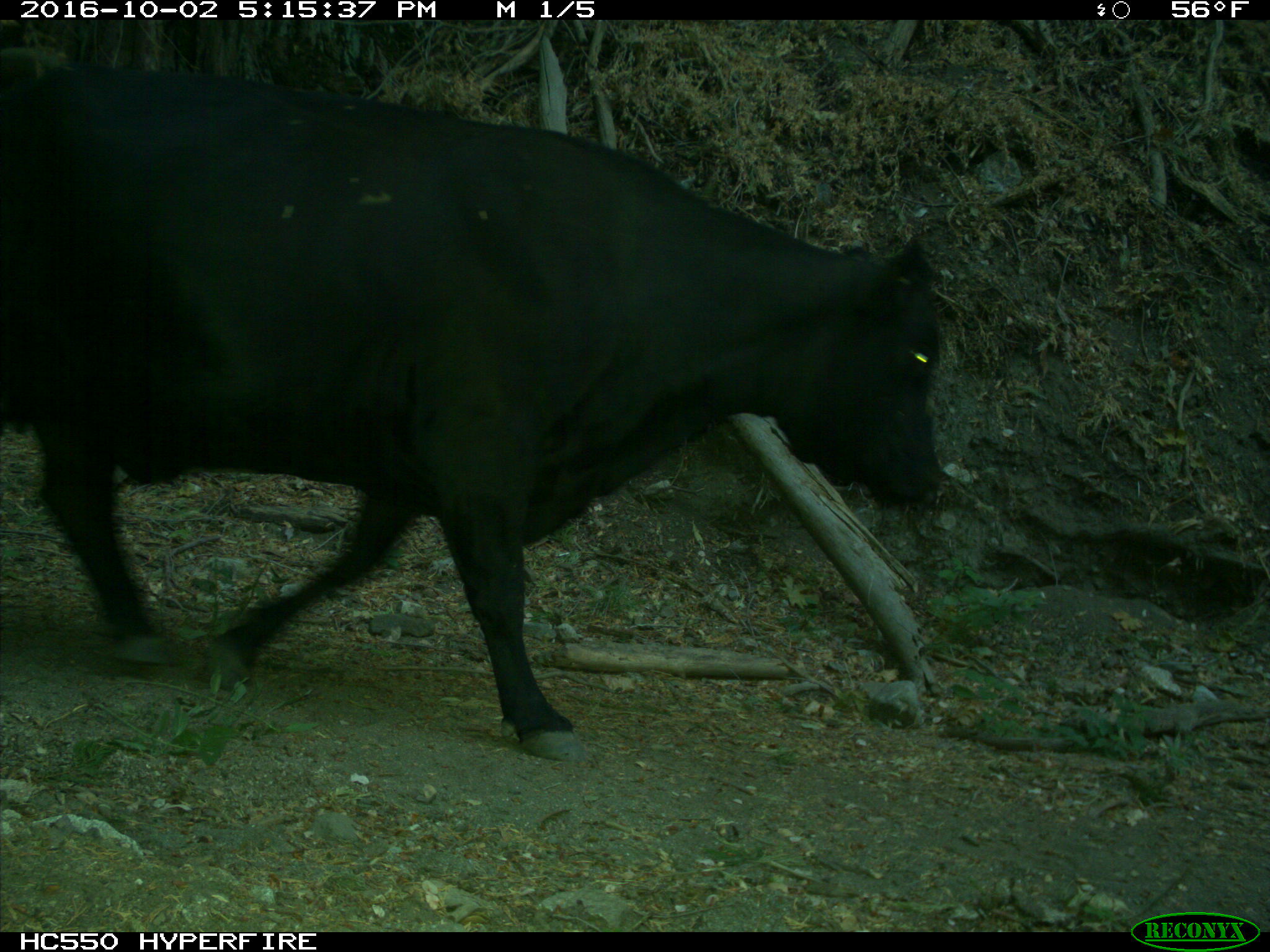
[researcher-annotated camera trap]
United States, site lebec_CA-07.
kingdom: Animalia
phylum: Chordata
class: Mammalia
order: Artiodactyla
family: Bovidae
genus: Bos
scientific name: Bos taurus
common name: domestic cow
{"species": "Bos taurus (domestic cow)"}